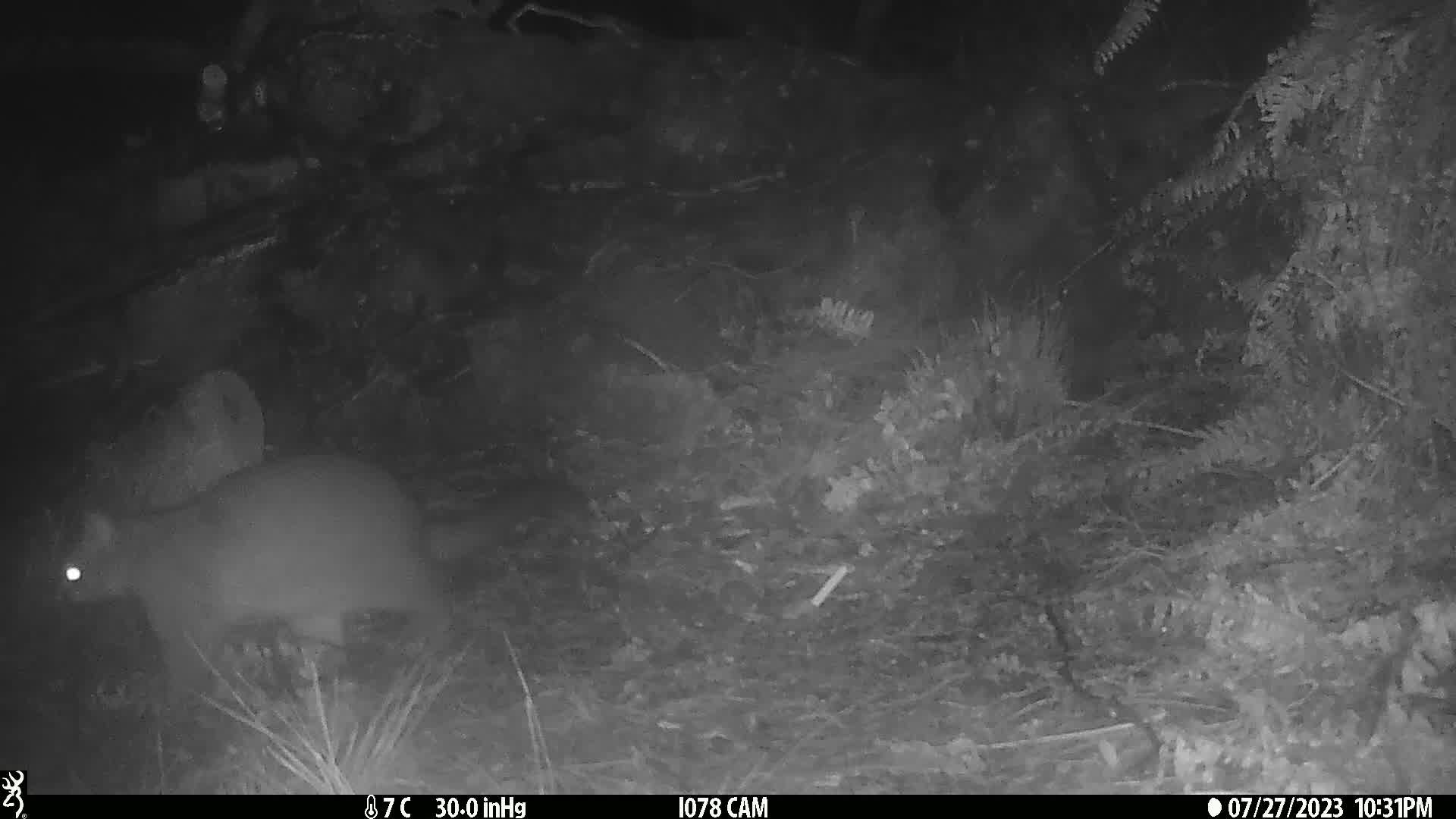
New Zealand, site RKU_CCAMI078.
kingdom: Animalia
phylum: Chordata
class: Mammalia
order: Diprotodontia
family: Phalangeridae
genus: Trichosurus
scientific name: Trichosurus vulpecula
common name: common brushtail possum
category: possum